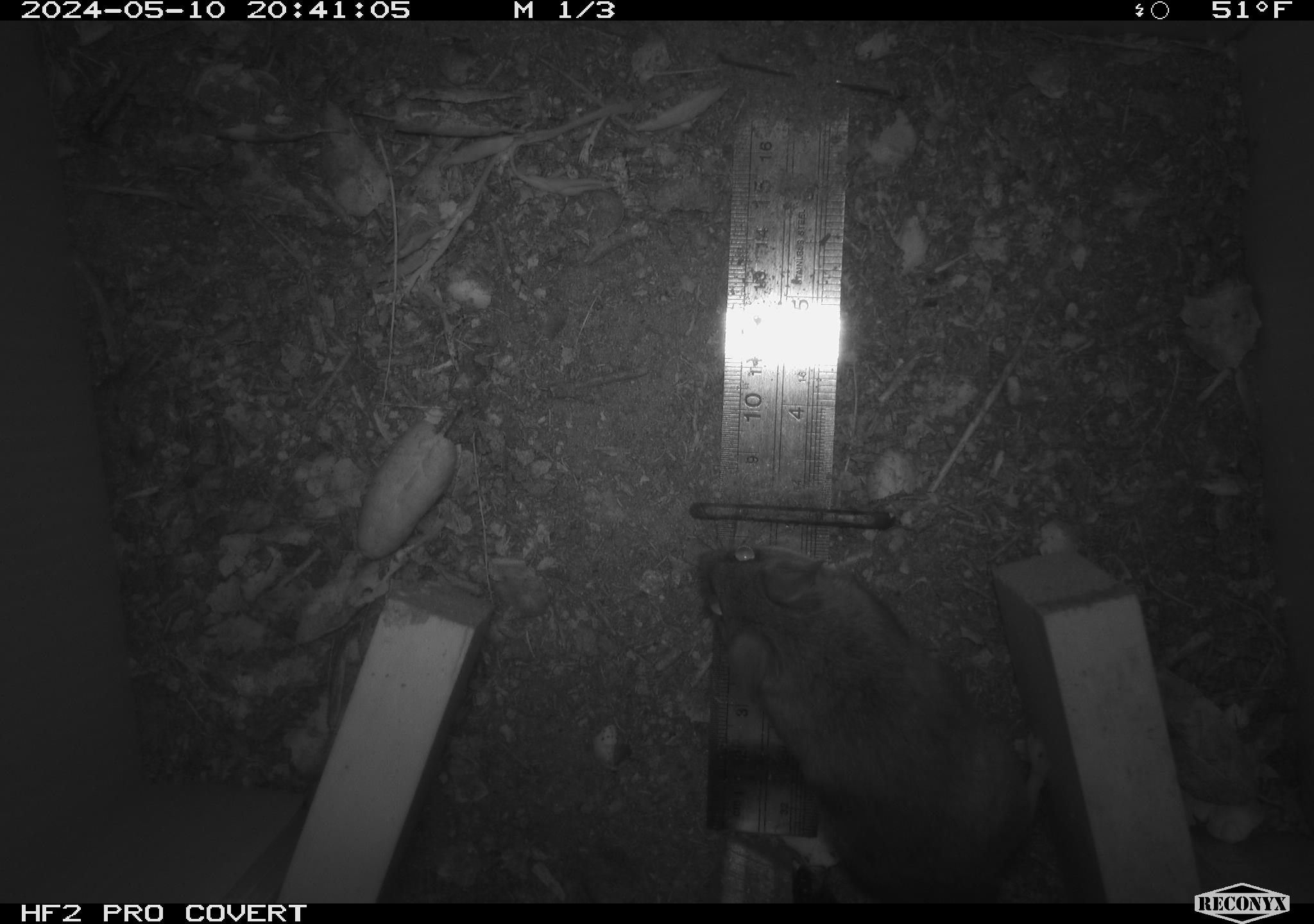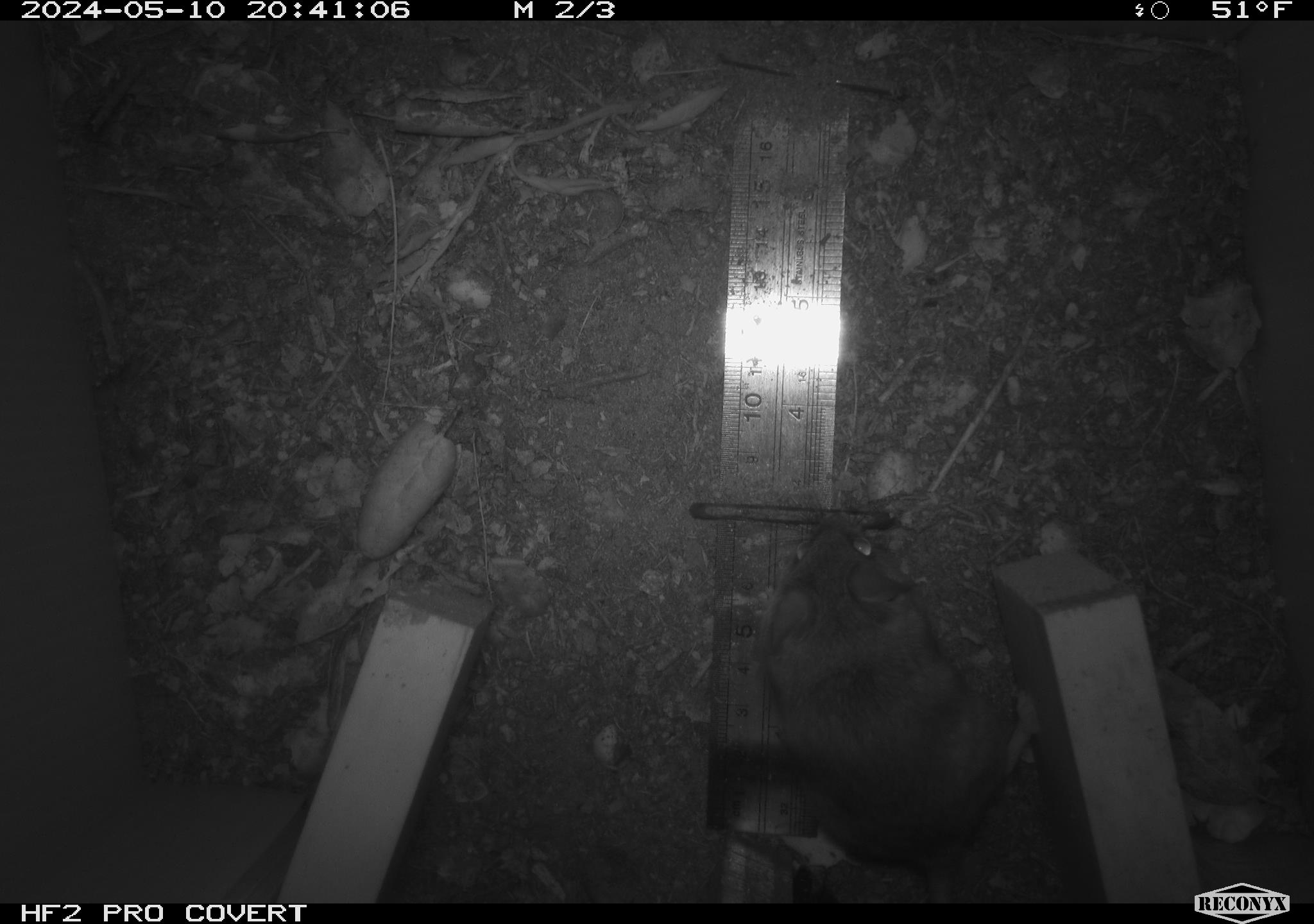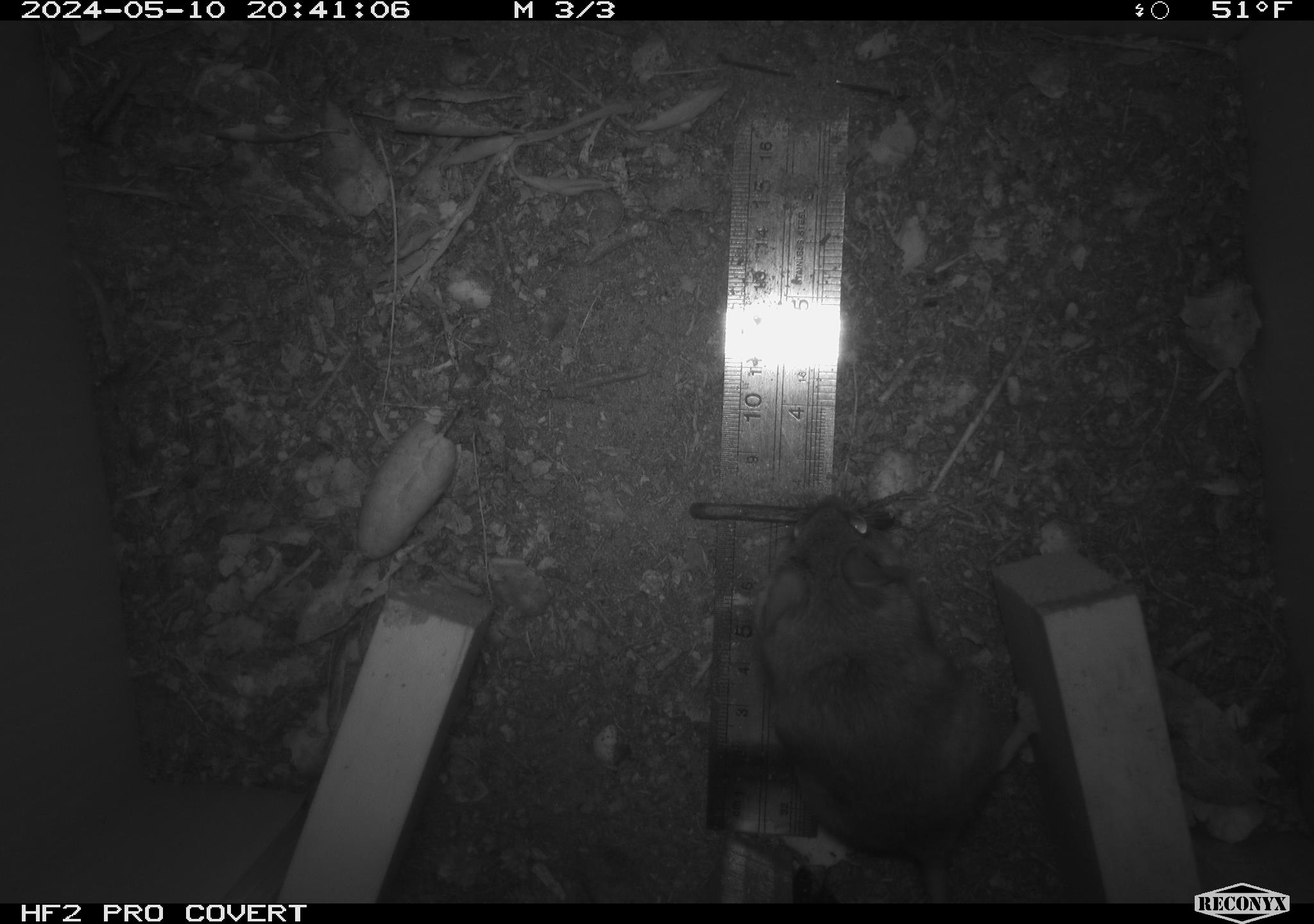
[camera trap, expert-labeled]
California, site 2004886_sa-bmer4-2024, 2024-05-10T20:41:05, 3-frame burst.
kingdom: Animalia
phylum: Chordata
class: Mammalia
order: Rodentia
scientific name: Rodentia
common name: mouse species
Mouse species (Rodentia).